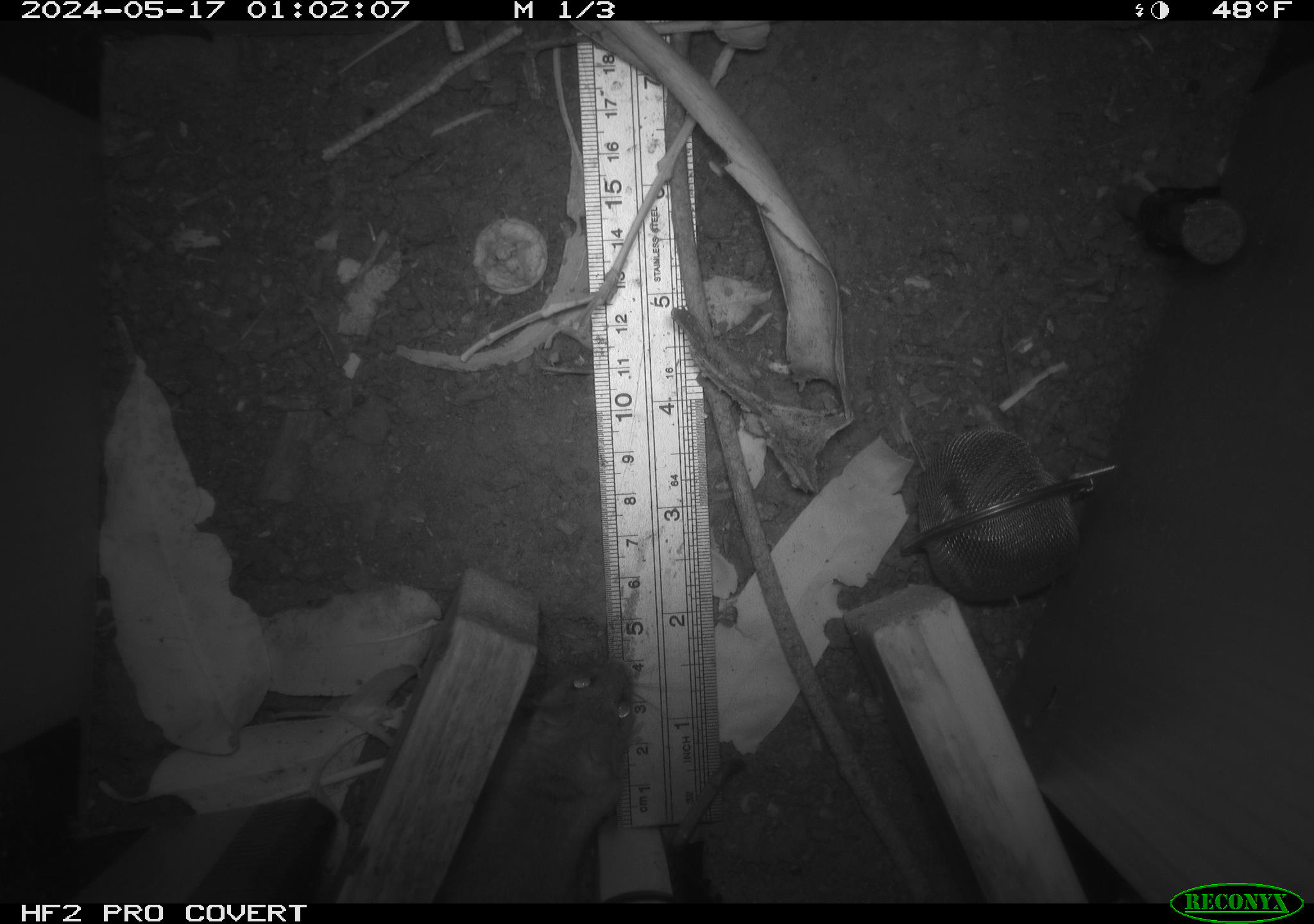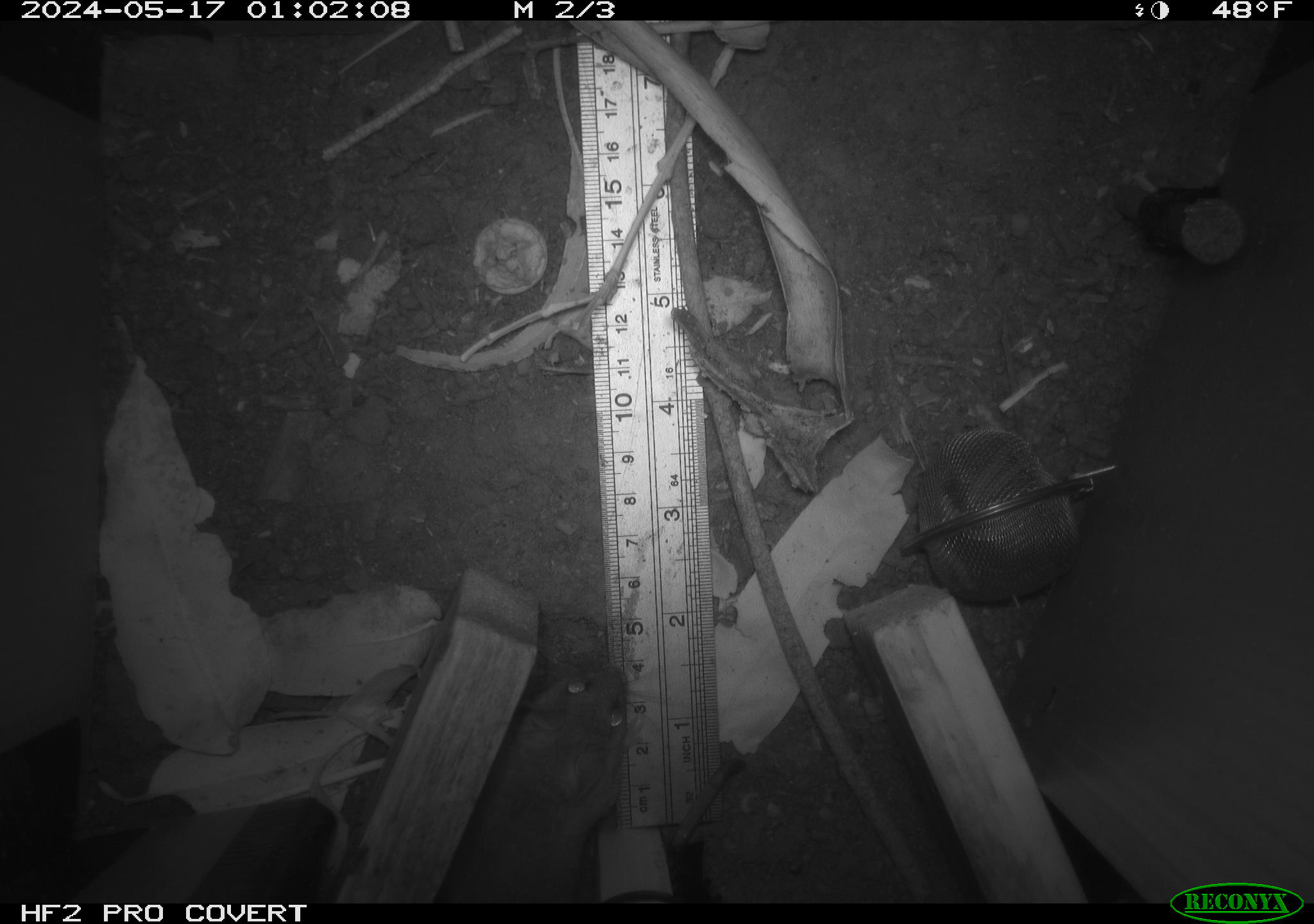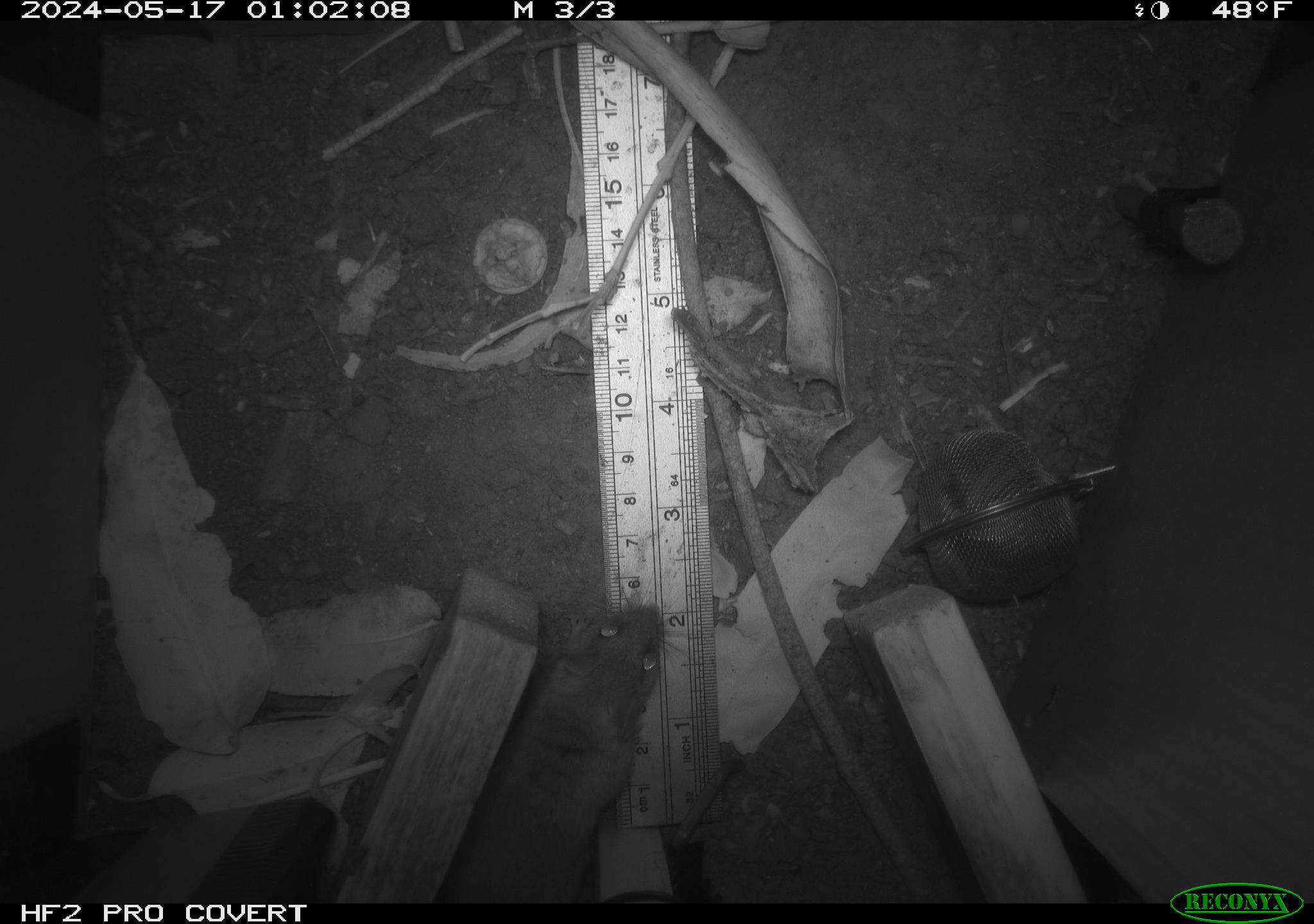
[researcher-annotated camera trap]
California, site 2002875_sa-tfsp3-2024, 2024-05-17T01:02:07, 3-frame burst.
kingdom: Animalia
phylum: Chordata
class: Mammalia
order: Rodentia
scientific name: Rodentia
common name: rodent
Rodent (Rodentia).